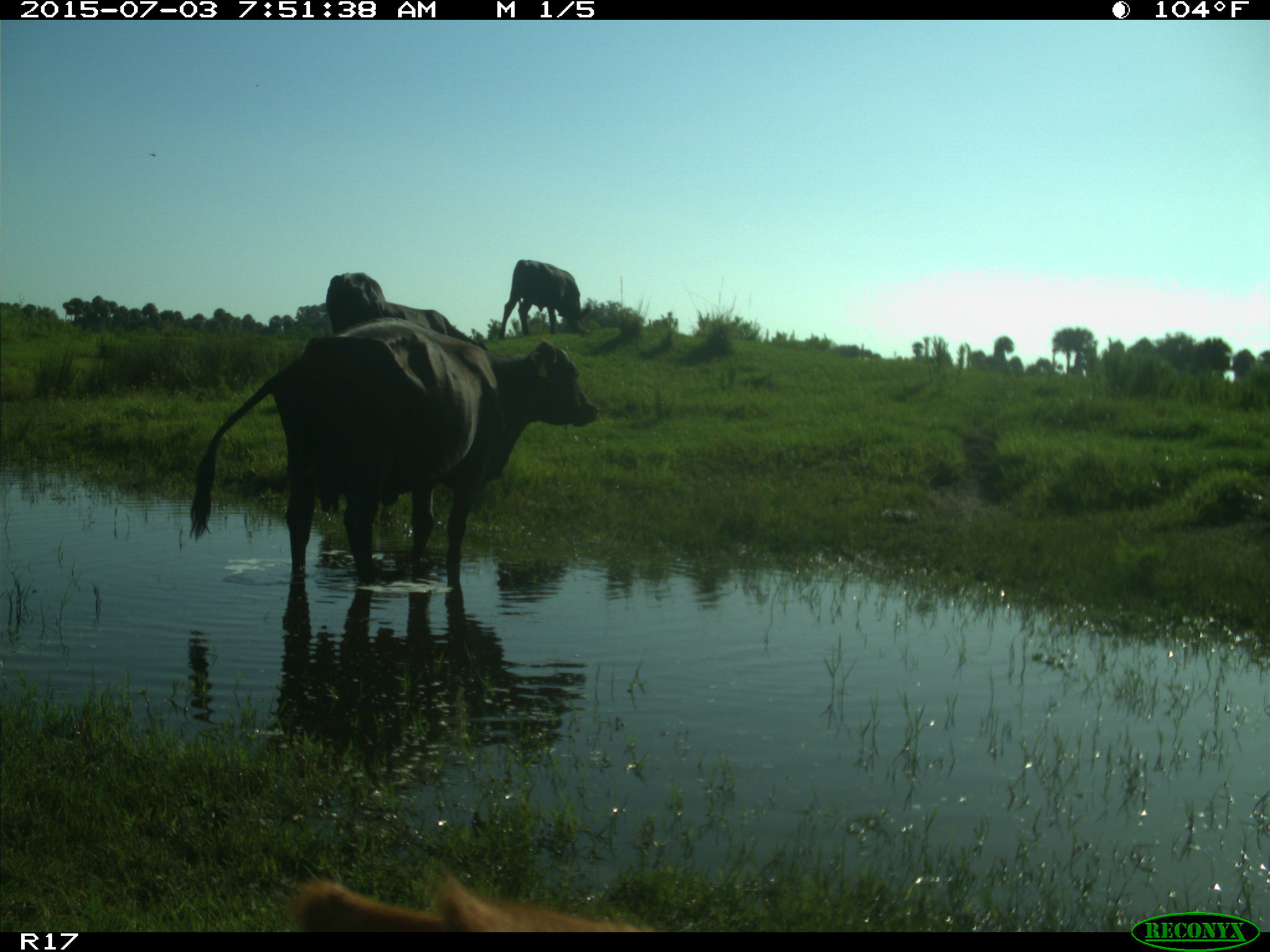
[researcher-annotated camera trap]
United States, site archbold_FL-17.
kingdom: Animalia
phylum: Chordata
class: Mammalia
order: Artiodactyla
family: Bovidae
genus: Bos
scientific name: Bos taurus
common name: domestic cow